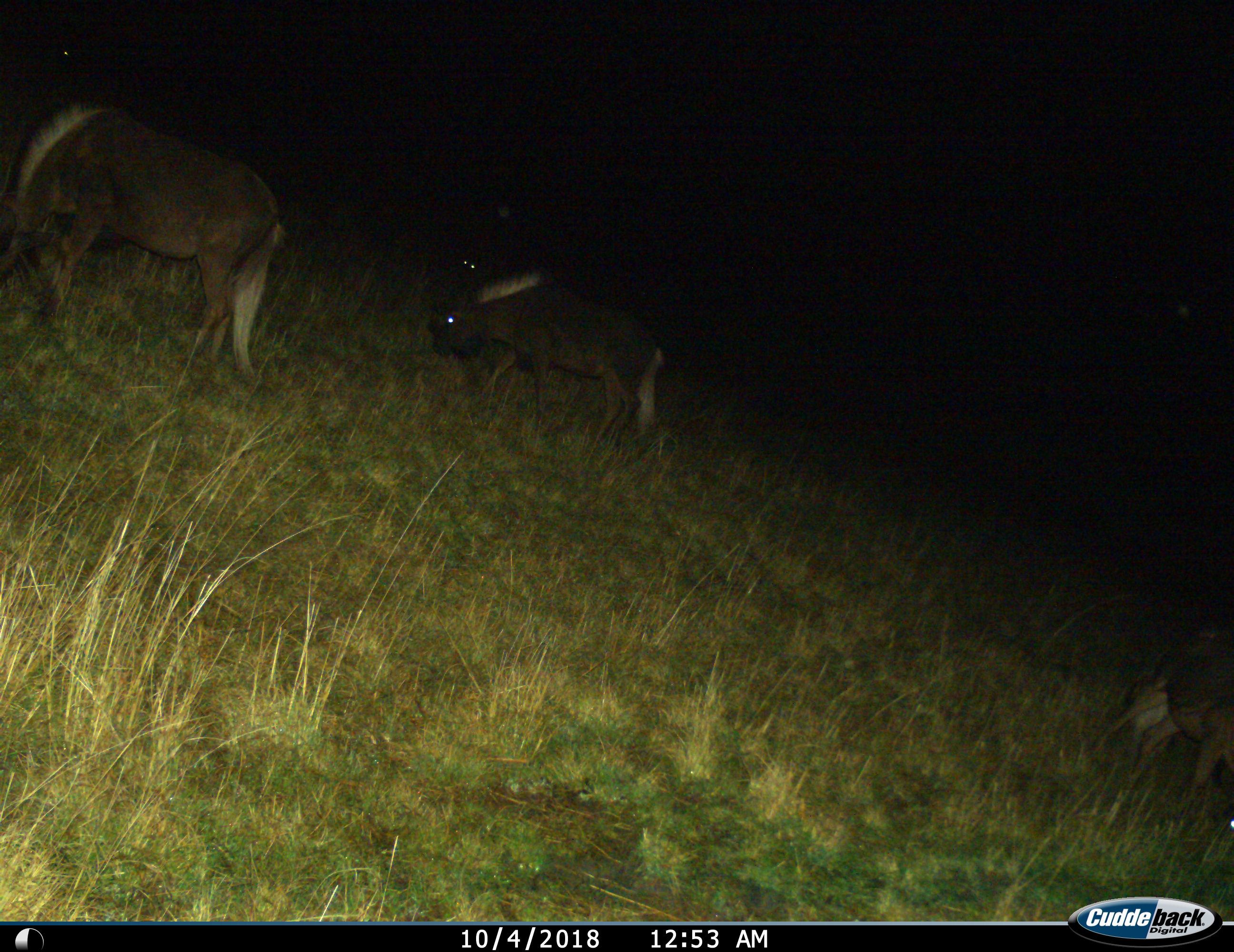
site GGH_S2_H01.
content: unidentified animal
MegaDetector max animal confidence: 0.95